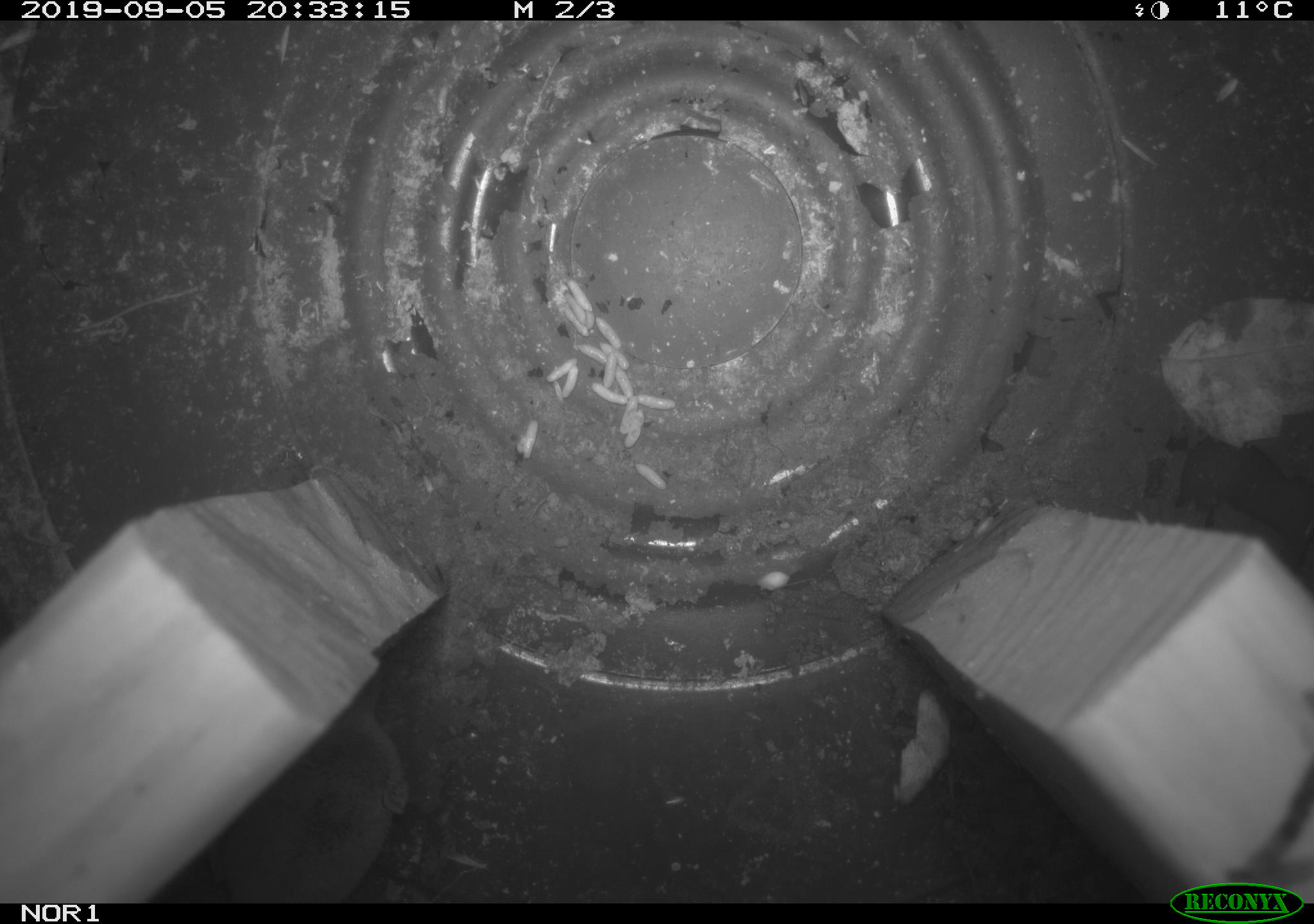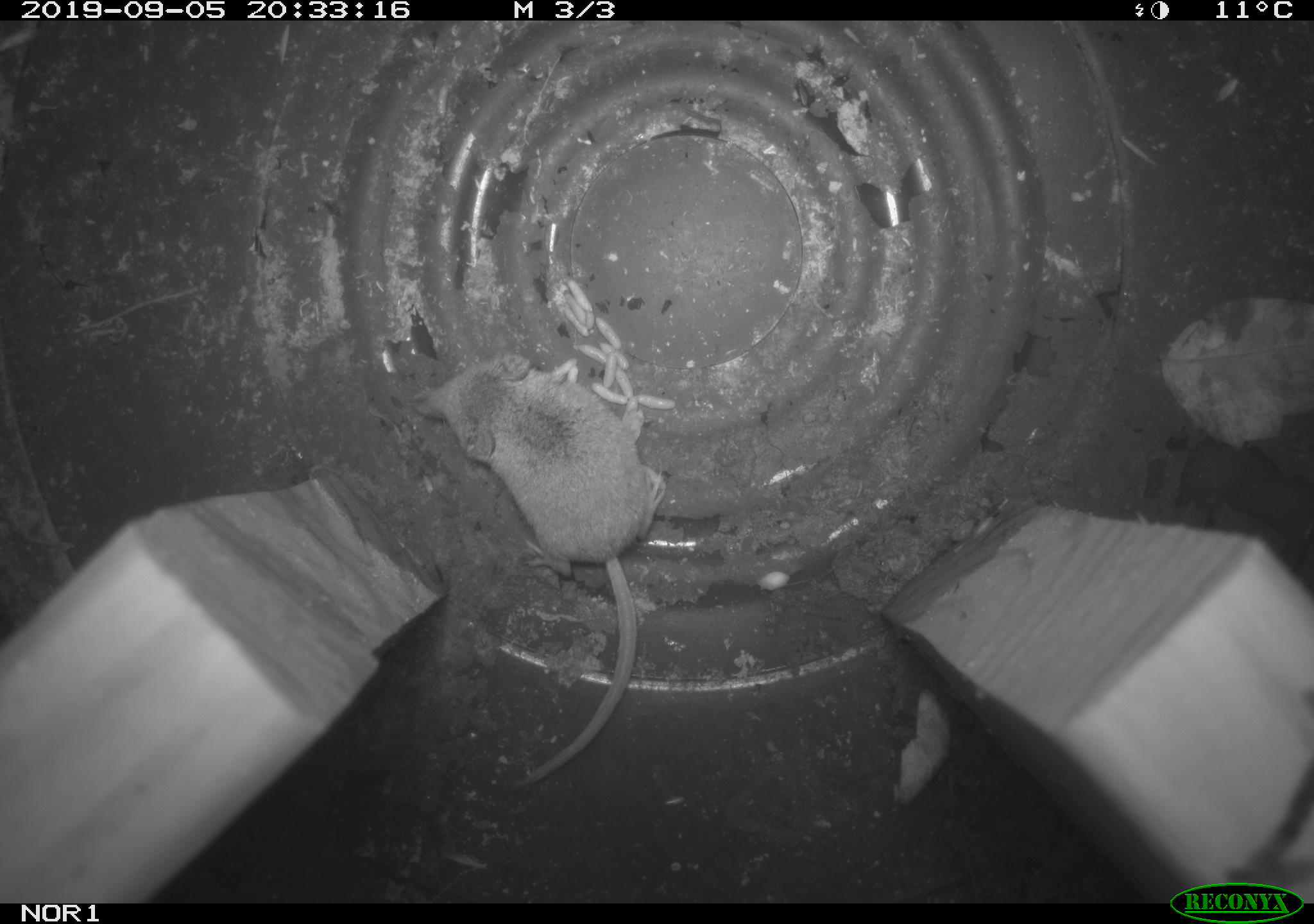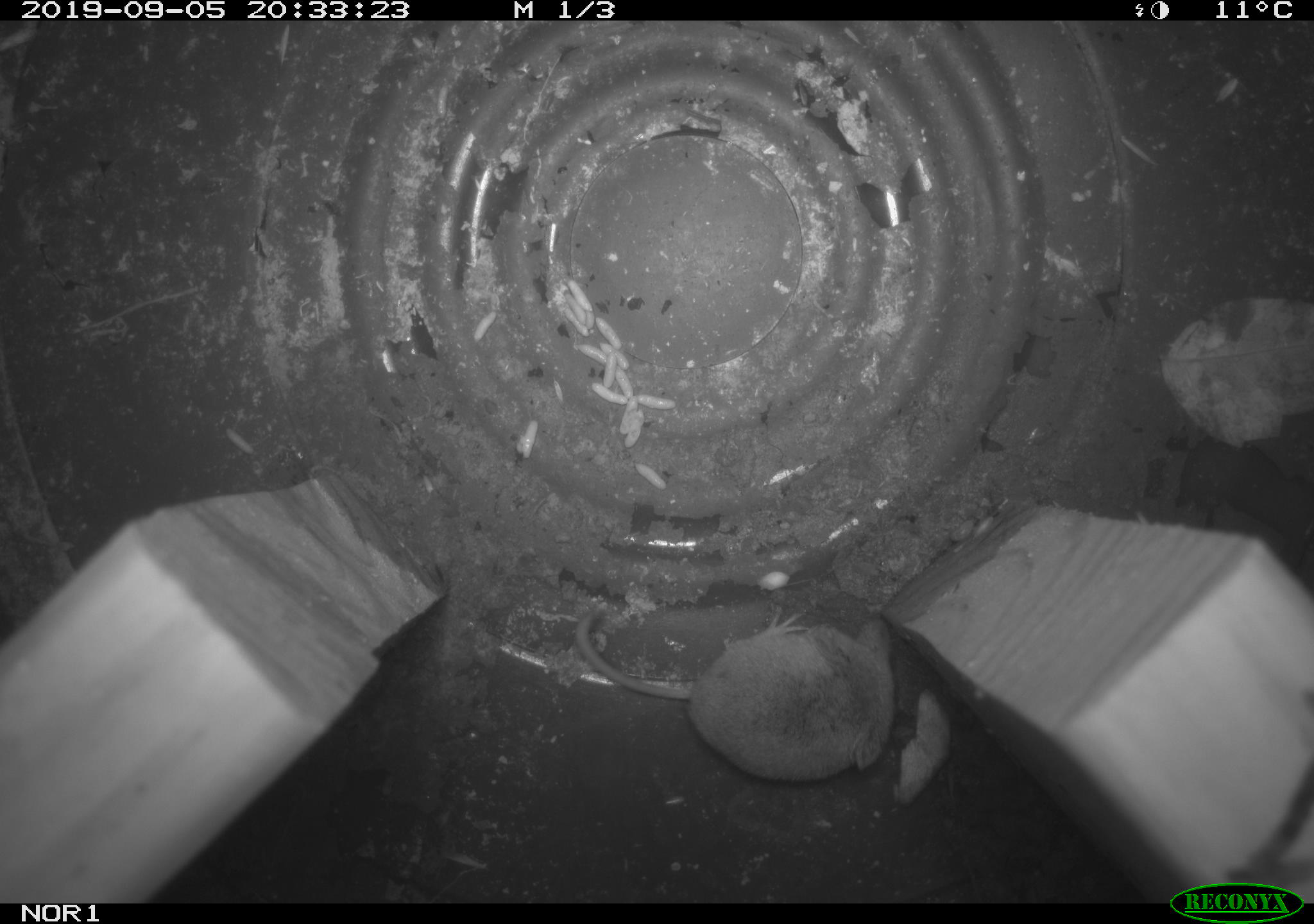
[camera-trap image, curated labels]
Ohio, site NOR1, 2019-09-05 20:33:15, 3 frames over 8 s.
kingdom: Animalia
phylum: Chordata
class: Mammalia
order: Eulipotyphla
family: Soricidae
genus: Sorex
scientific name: Sorex cinereus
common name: masked shrew